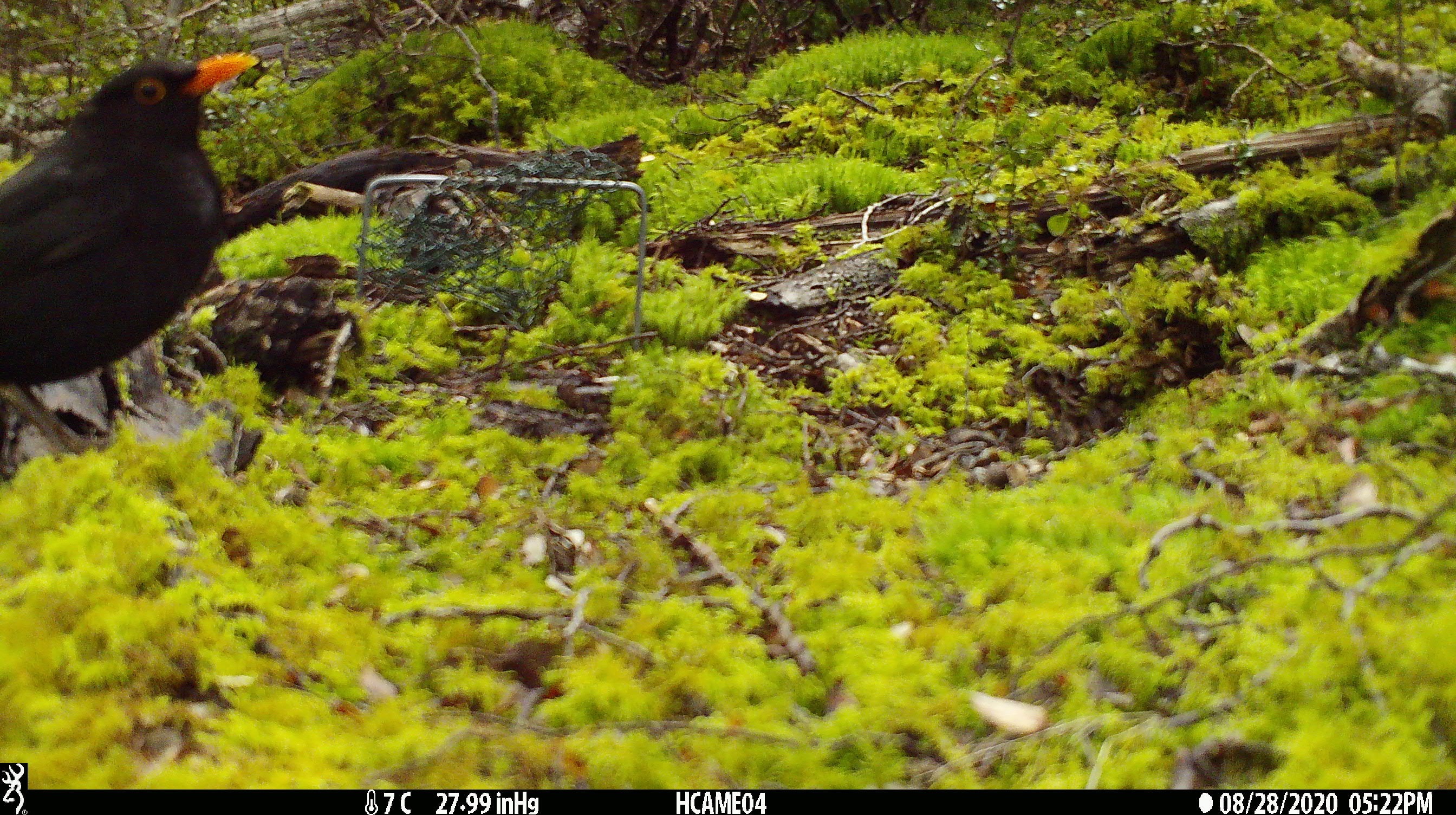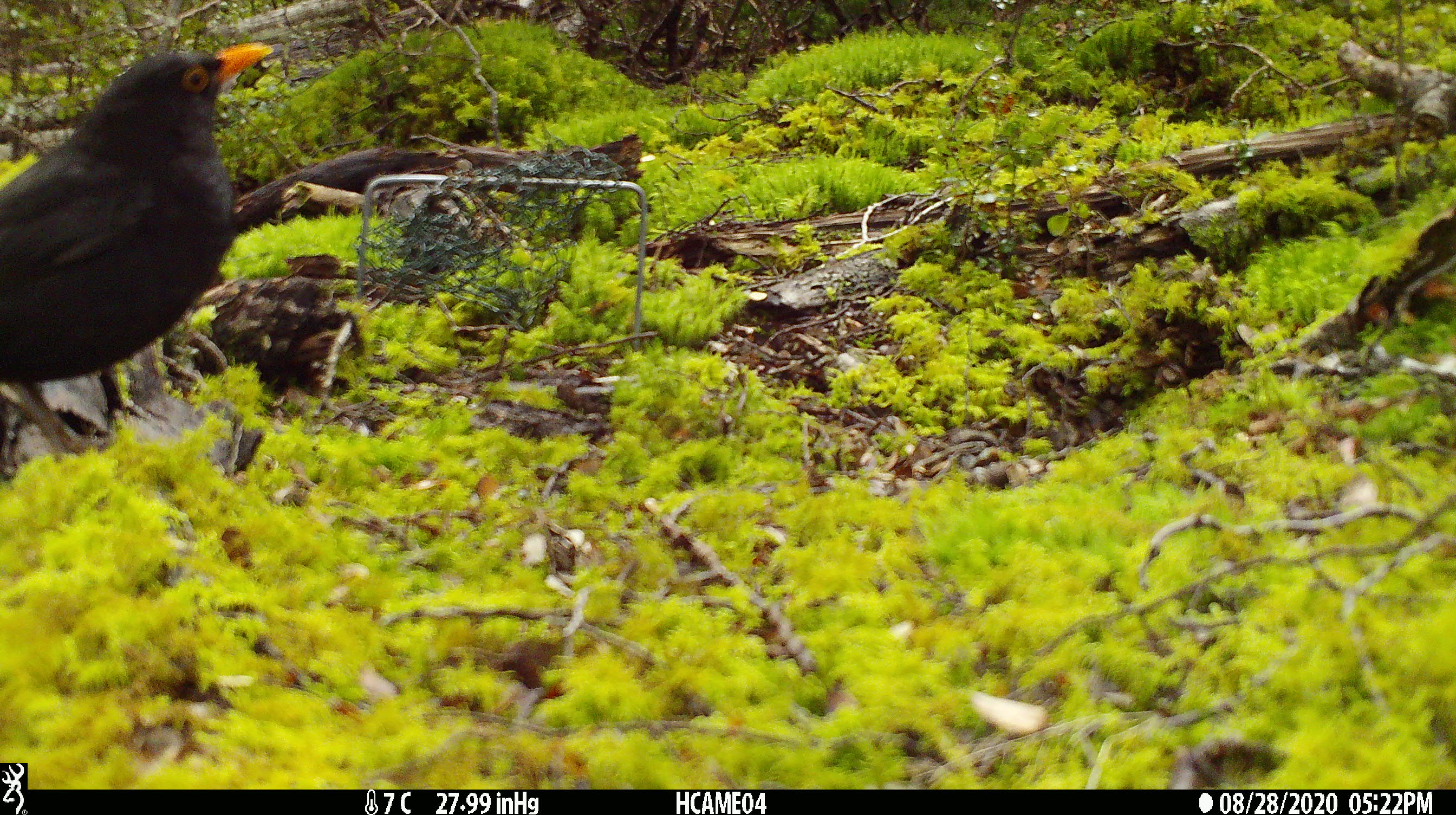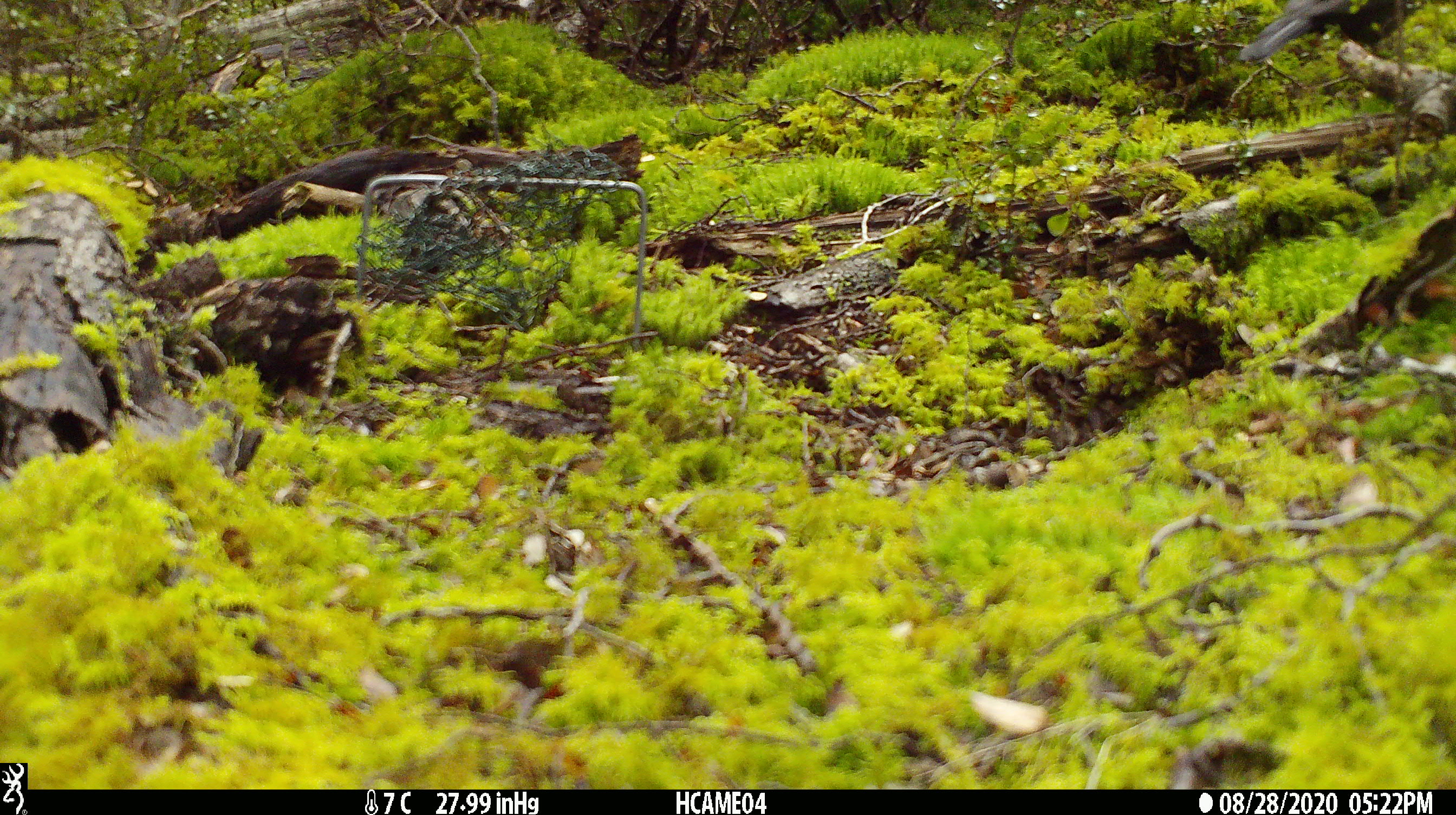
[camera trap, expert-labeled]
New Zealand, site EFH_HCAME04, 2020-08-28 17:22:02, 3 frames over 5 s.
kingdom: Animalia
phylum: Chordata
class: Aves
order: Passeriformes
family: Turdidae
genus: Turdus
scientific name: Turdus merula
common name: eurasian blackbird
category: blackbird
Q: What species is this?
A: Blackbird (eurasian blackbird) (Turdus merula).